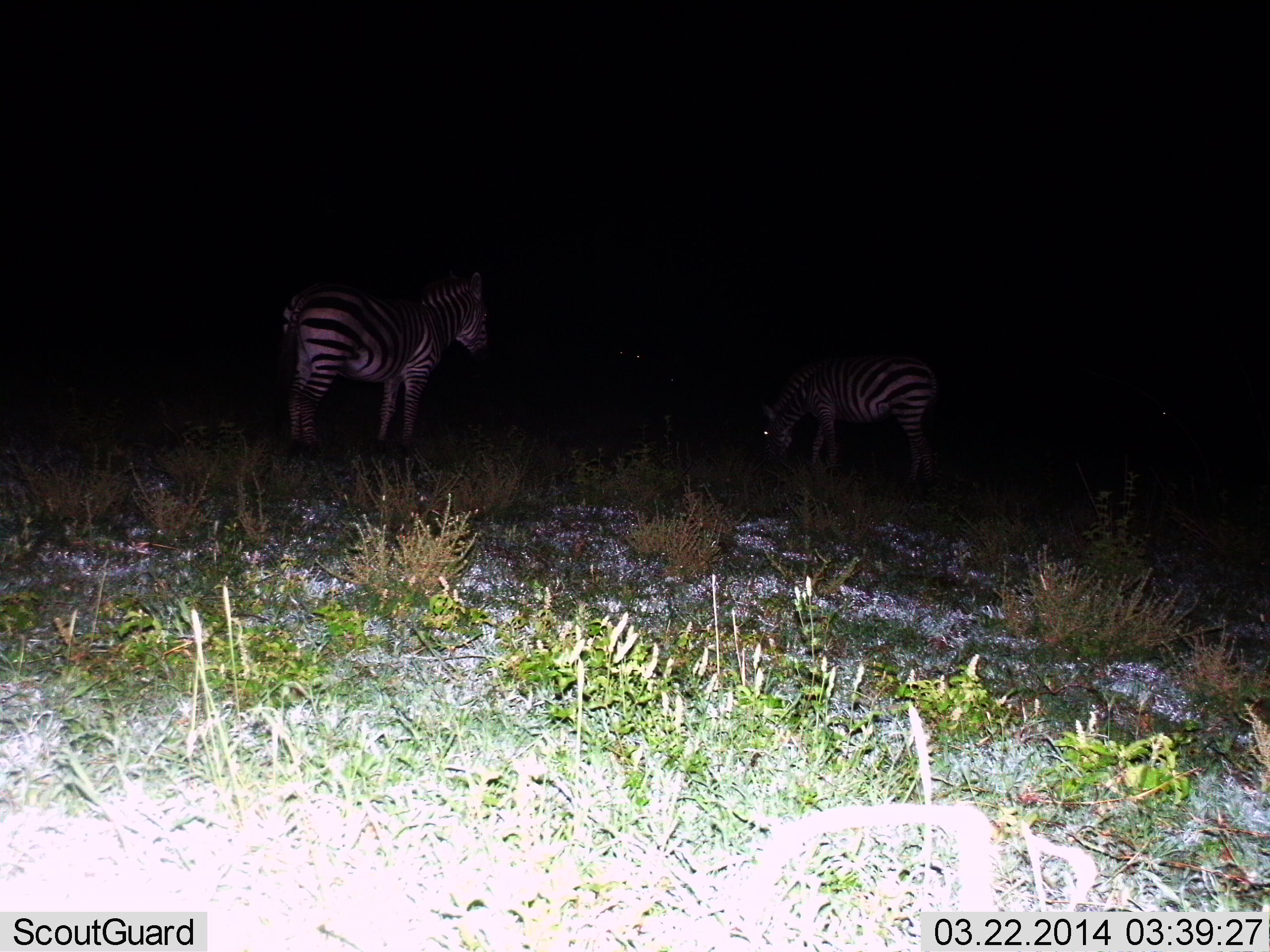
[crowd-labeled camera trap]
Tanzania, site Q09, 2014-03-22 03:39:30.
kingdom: Animalia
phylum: Chordata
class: Mammalia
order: Perissodactyla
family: Equidae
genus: Equus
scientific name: Equus quagga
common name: plains zebra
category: zebra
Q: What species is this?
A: Zebra (plains zebra) (Equus quagga).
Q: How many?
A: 2.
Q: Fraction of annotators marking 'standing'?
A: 90%.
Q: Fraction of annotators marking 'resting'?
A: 0%.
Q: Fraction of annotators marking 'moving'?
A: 10%.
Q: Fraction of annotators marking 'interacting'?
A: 0%.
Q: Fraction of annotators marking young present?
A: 0%.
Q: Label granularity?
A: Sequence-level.